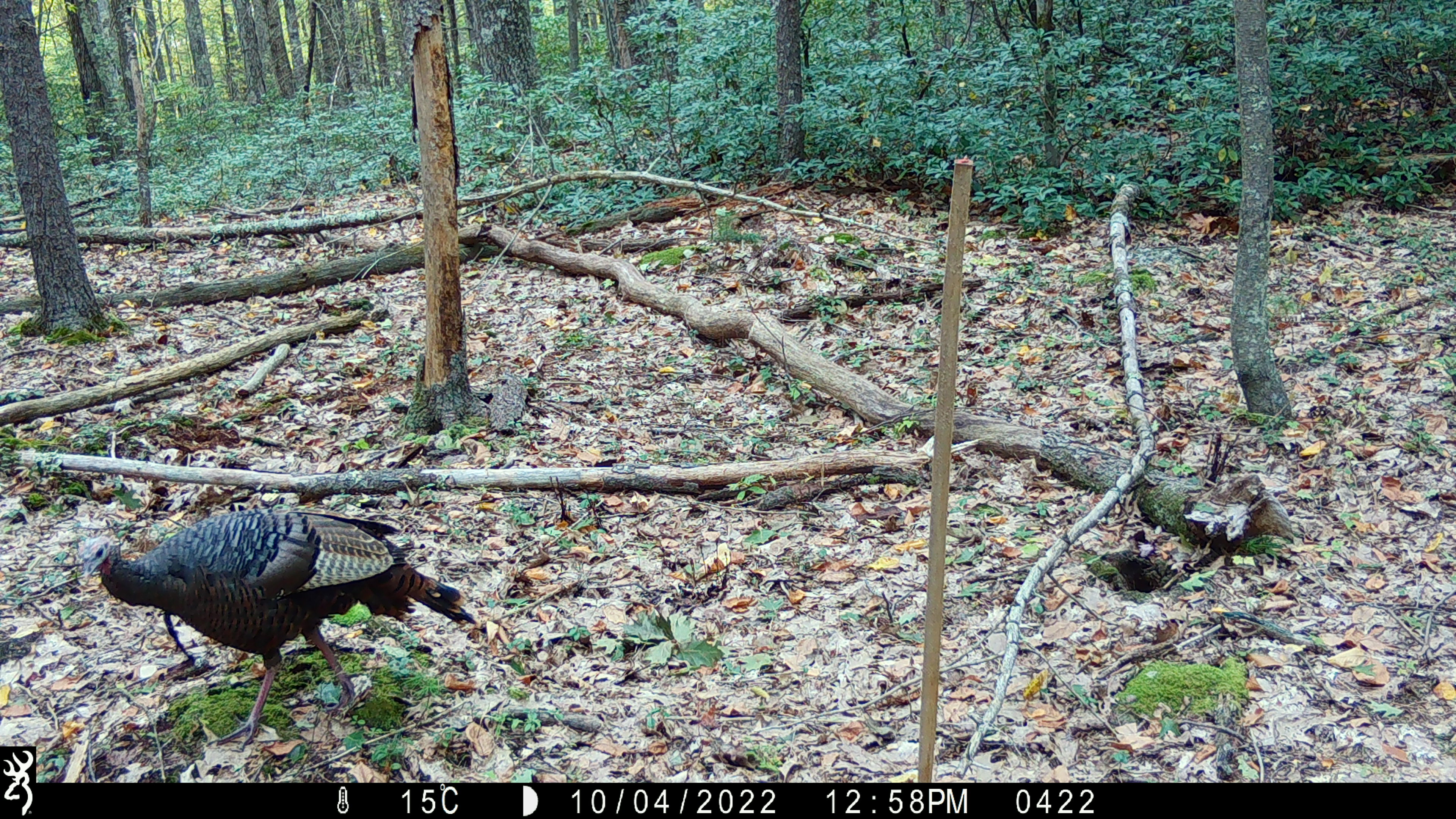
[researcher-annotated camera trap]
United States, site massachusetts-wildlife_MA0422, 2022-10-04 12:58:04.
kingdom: Animalia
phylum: Chordata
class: Aves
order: Galliformes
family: Phasianidae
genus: Meleagris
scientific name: Meleagris gallopavo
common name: wild turkey